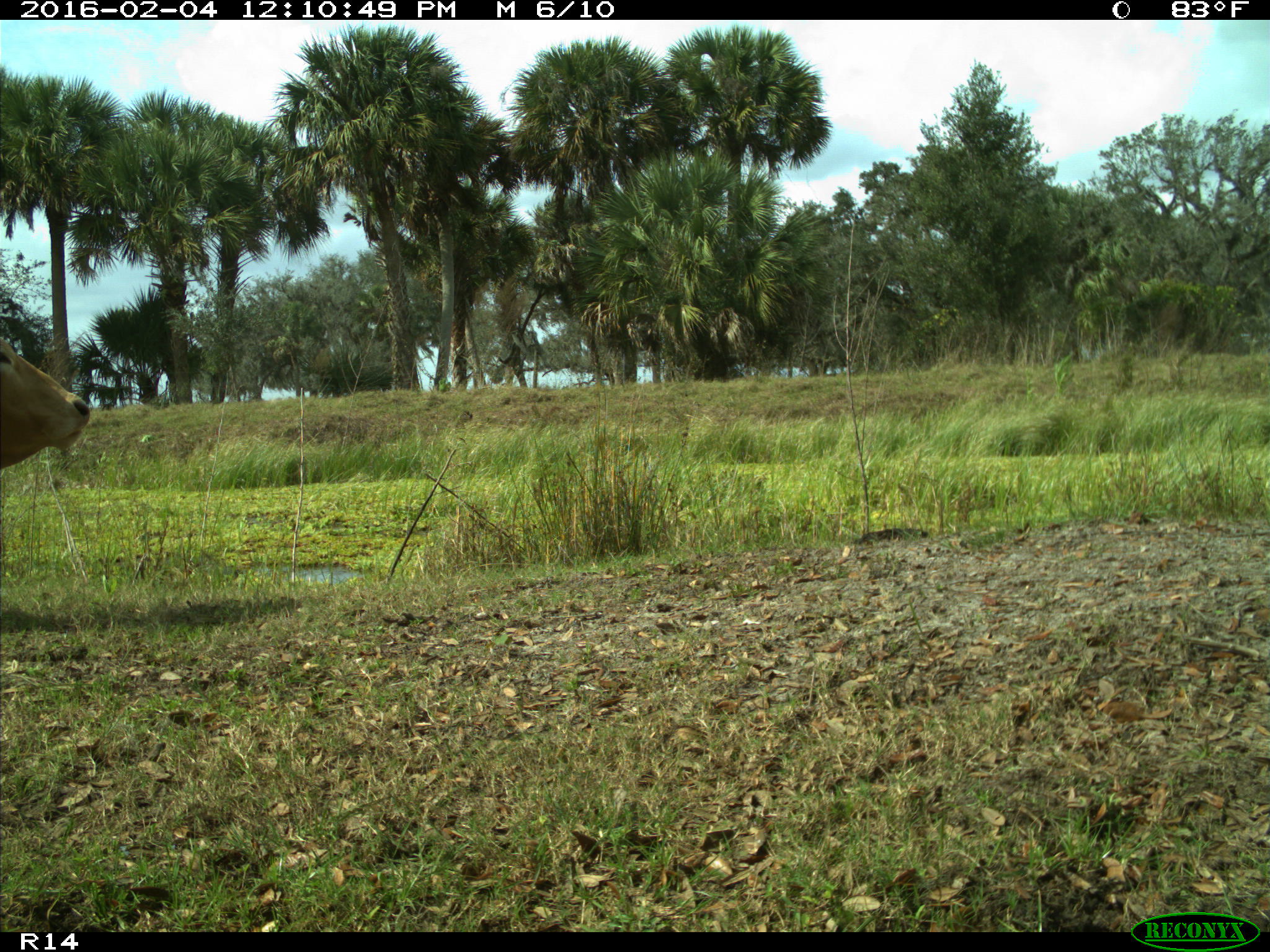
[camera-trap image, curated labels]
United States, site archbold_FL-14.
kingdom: Animalia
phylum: Chordata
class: Mammalia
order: Artiodactyla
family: Bovidae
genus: Bos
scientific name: Bos taurus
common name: domestic cow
Bos taurus (domestic cow).